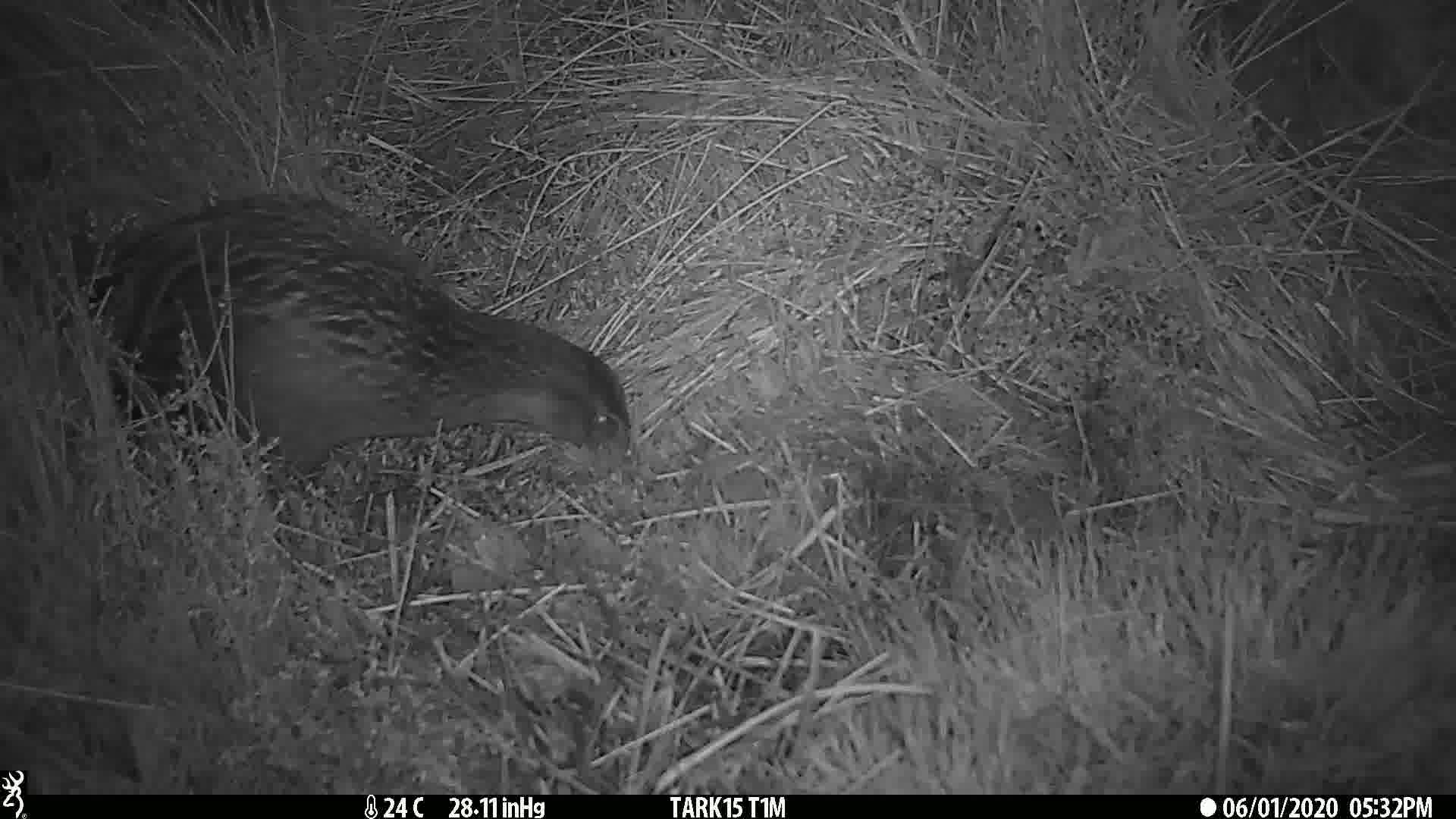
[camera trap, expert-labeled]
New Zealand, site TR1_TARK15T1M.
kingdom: Animalia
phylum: Chordata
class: Aves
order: Gruiformes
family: Rallidae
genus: Gallirallus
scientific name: Gallirallus australis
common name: weka